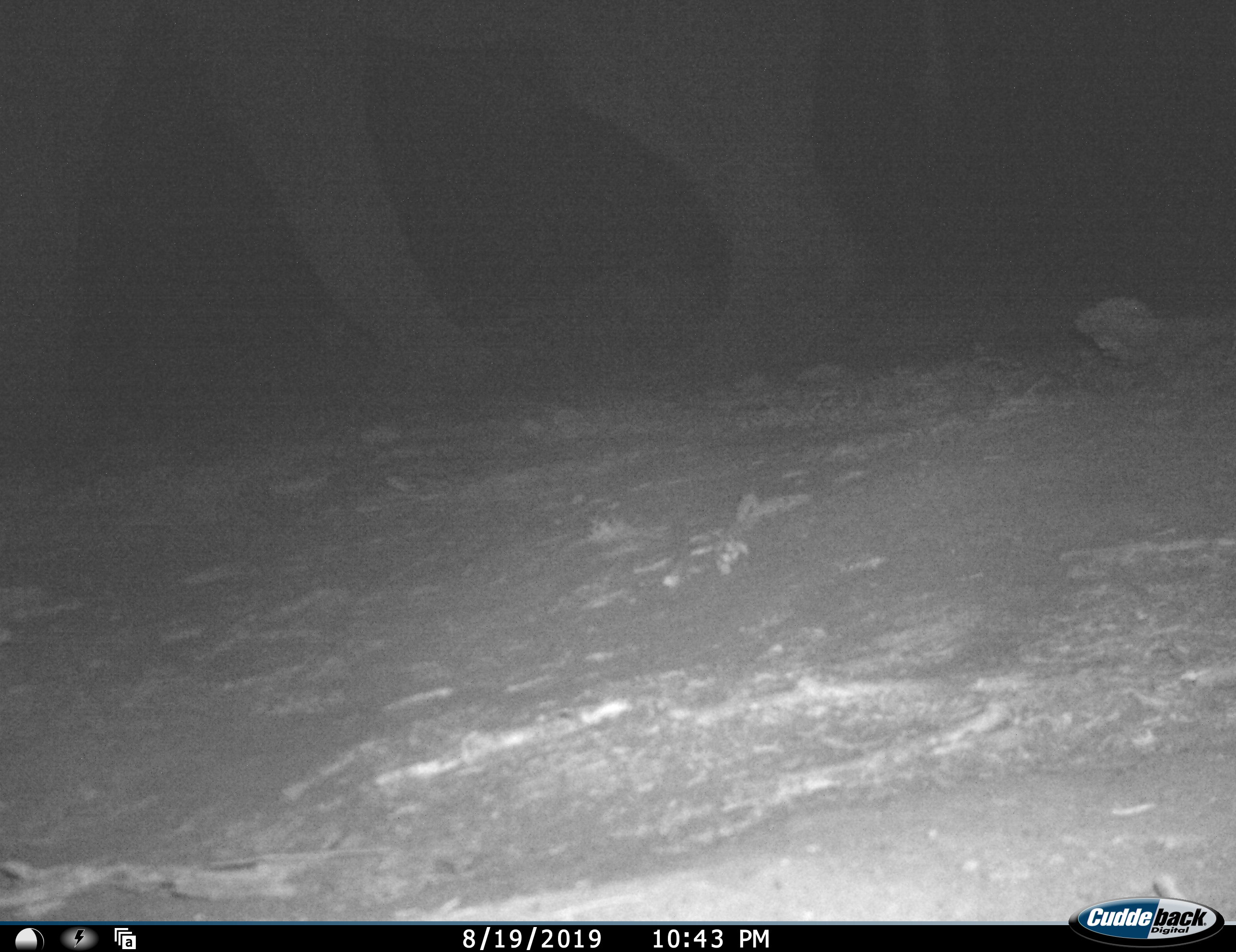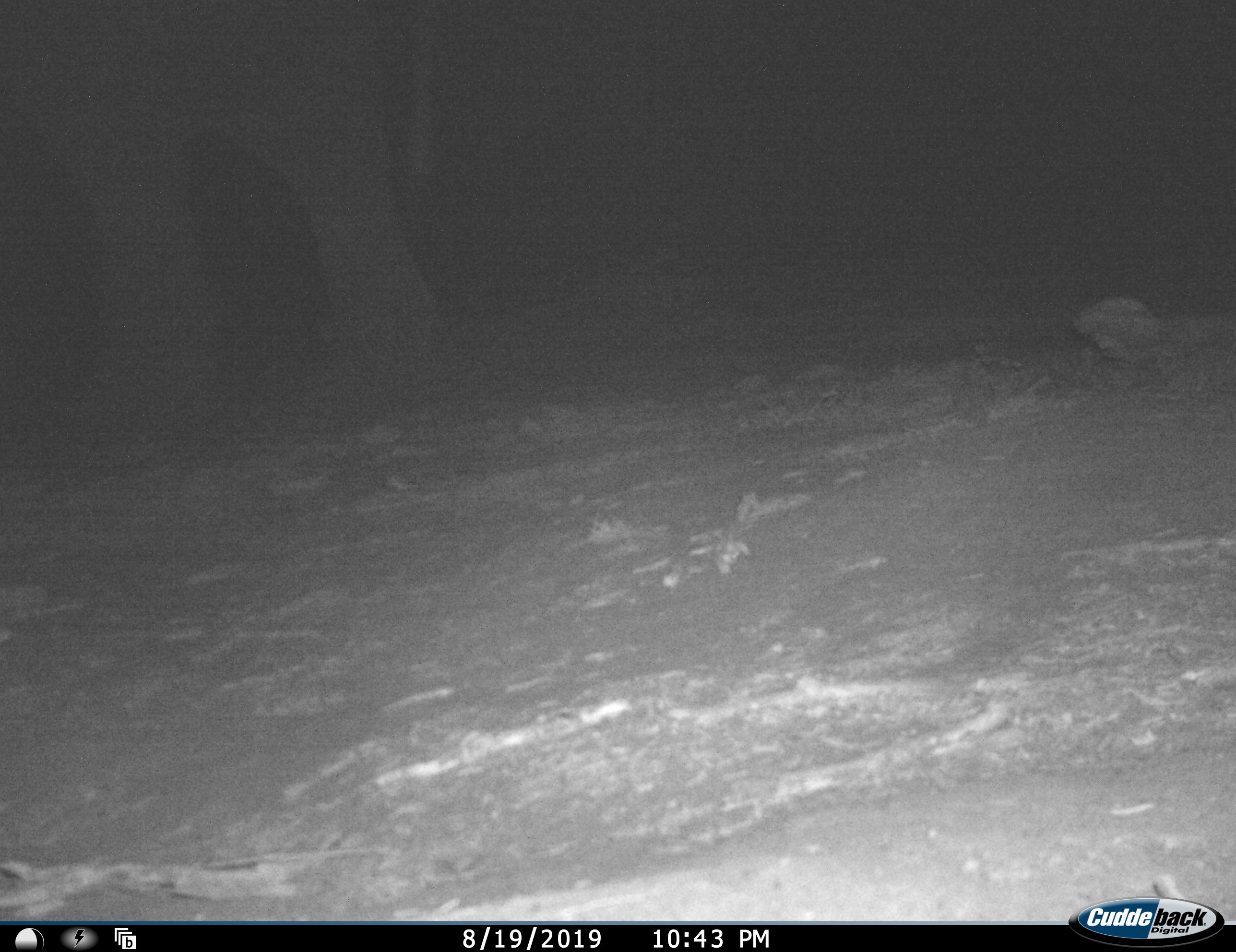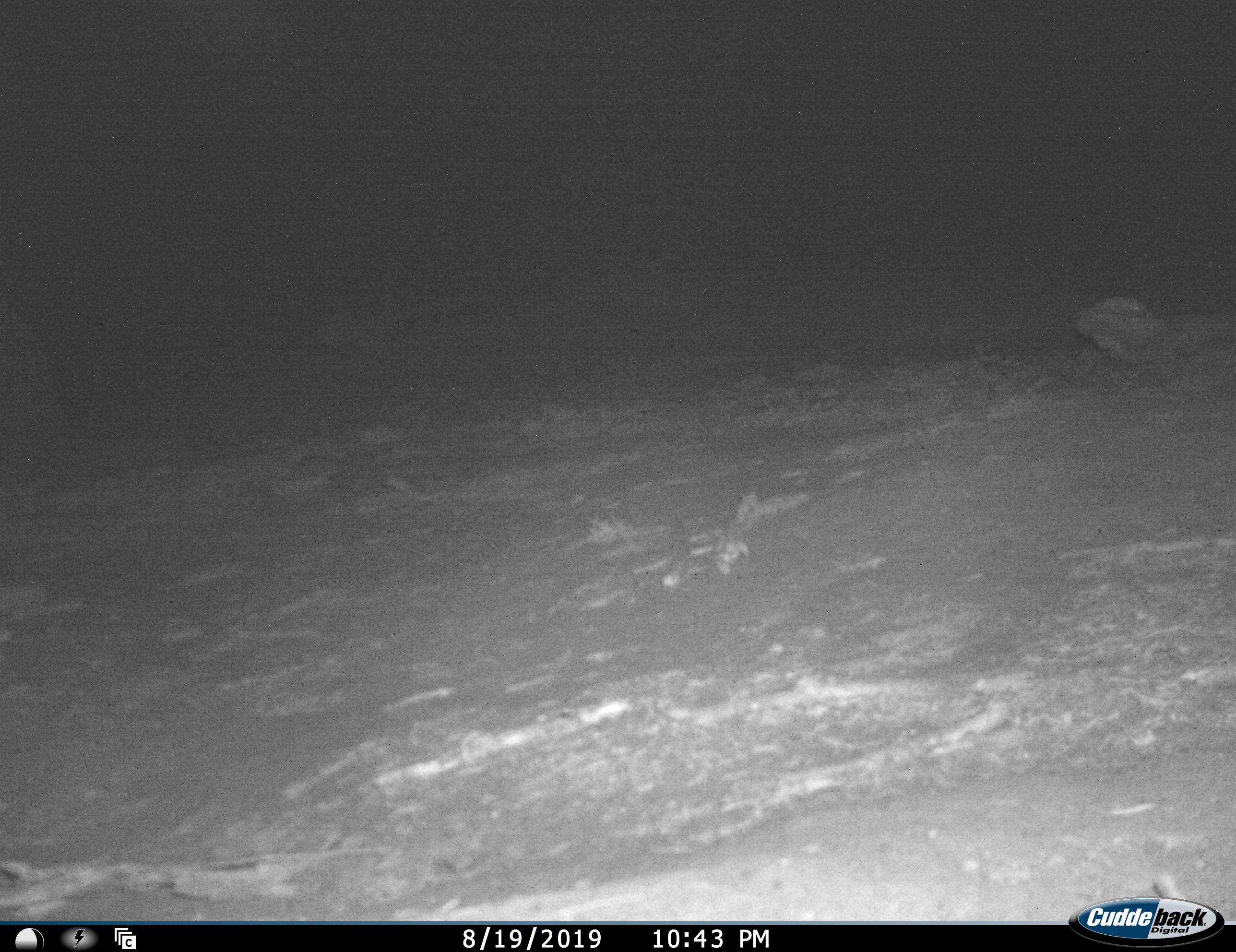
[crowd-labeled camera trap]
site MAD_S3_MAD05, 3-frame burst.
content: unidentified animal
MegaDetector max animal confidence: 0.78